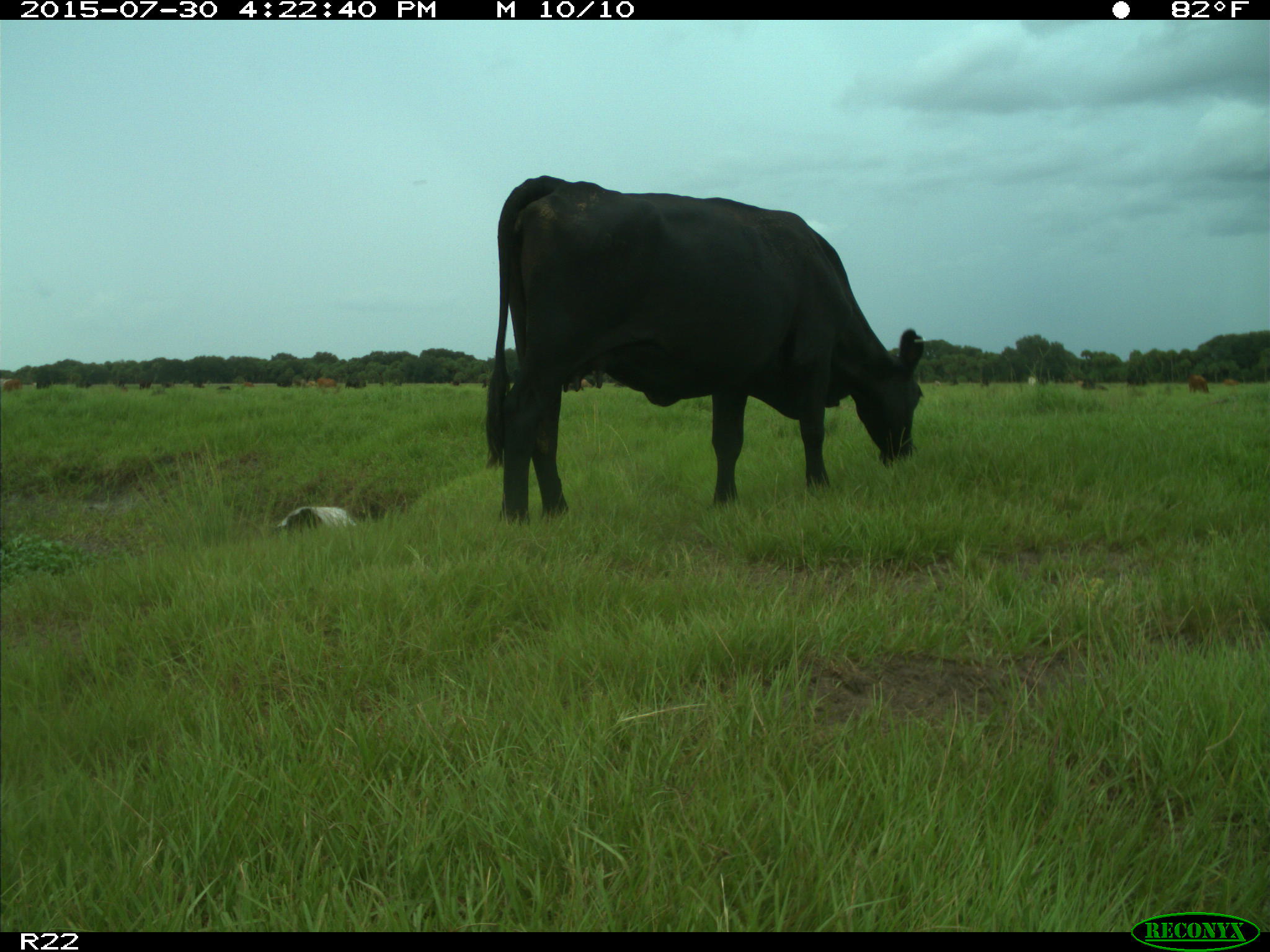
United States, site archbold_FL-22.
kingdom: Animalia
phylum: Chordata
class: Mammalia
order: Artiodactyla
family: Bovidae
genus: Bos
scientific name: Bos taurus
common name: domestic cow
Bos taurus (domestic cow).